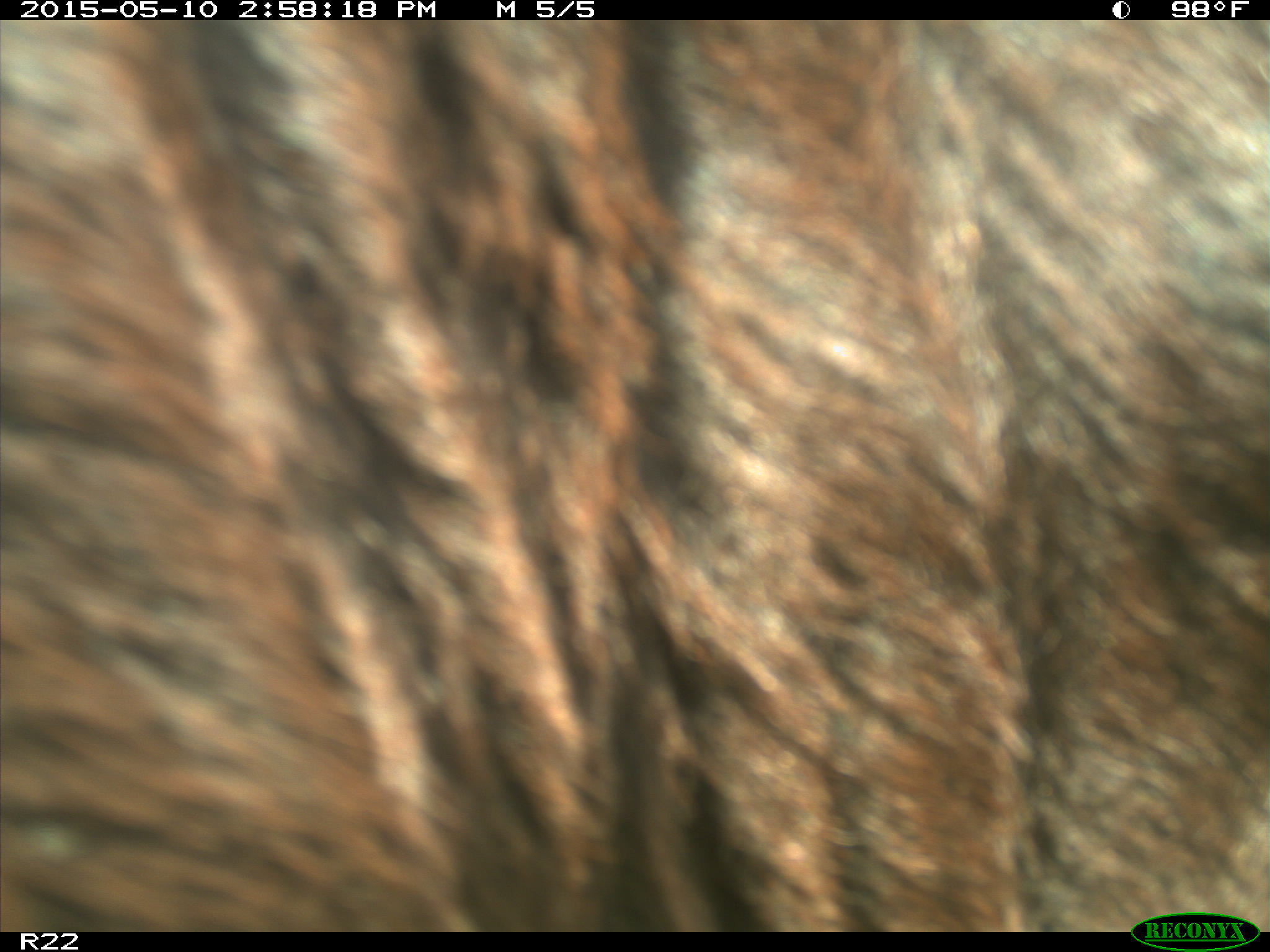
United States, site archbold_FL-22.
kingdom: Animalia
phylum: Chordata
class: Mammalia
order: Artiodactyla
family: Bovidae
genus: Bos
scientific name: Bos taurus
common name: domestic cow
Bos taurus (domestic cow).